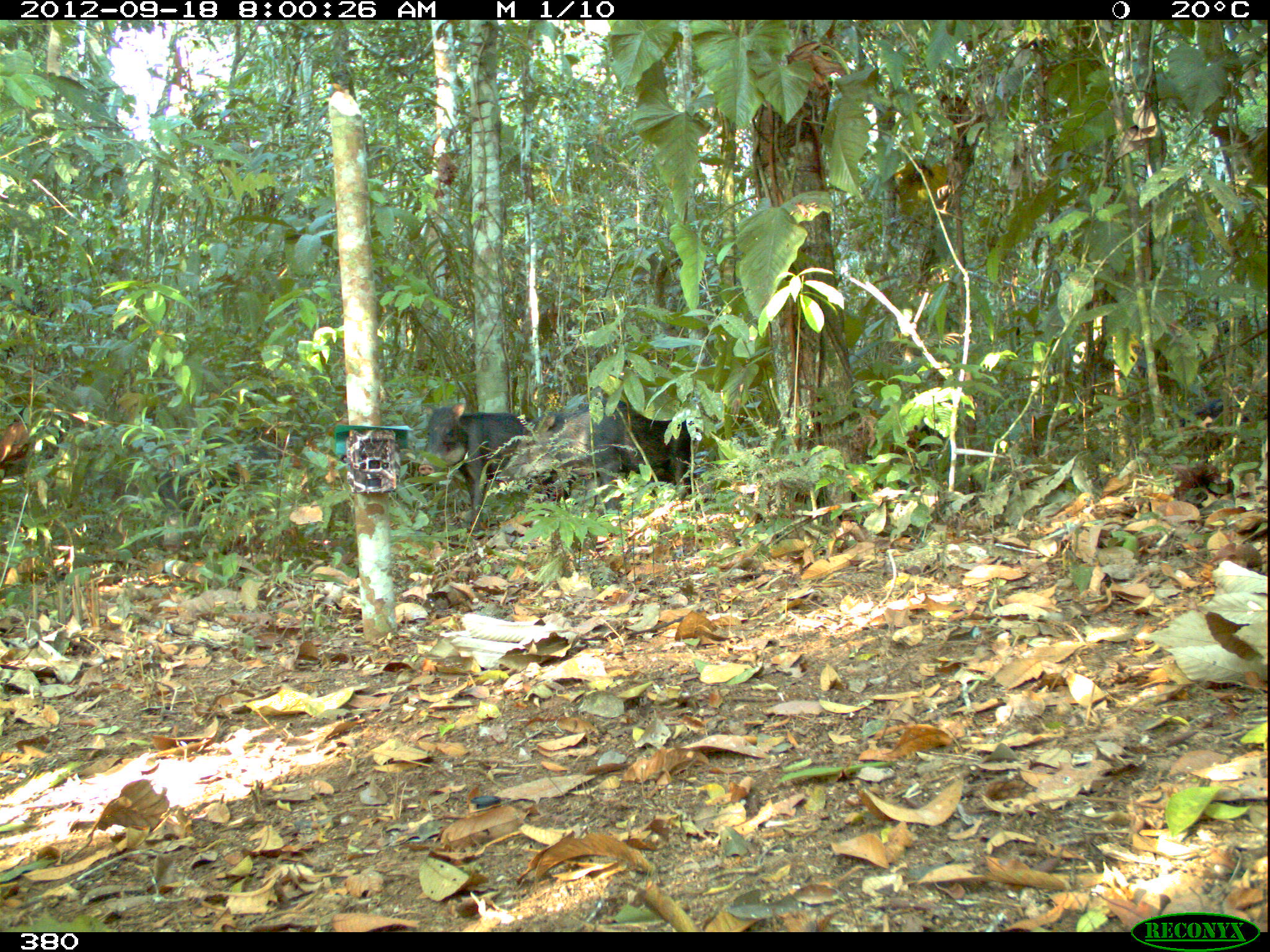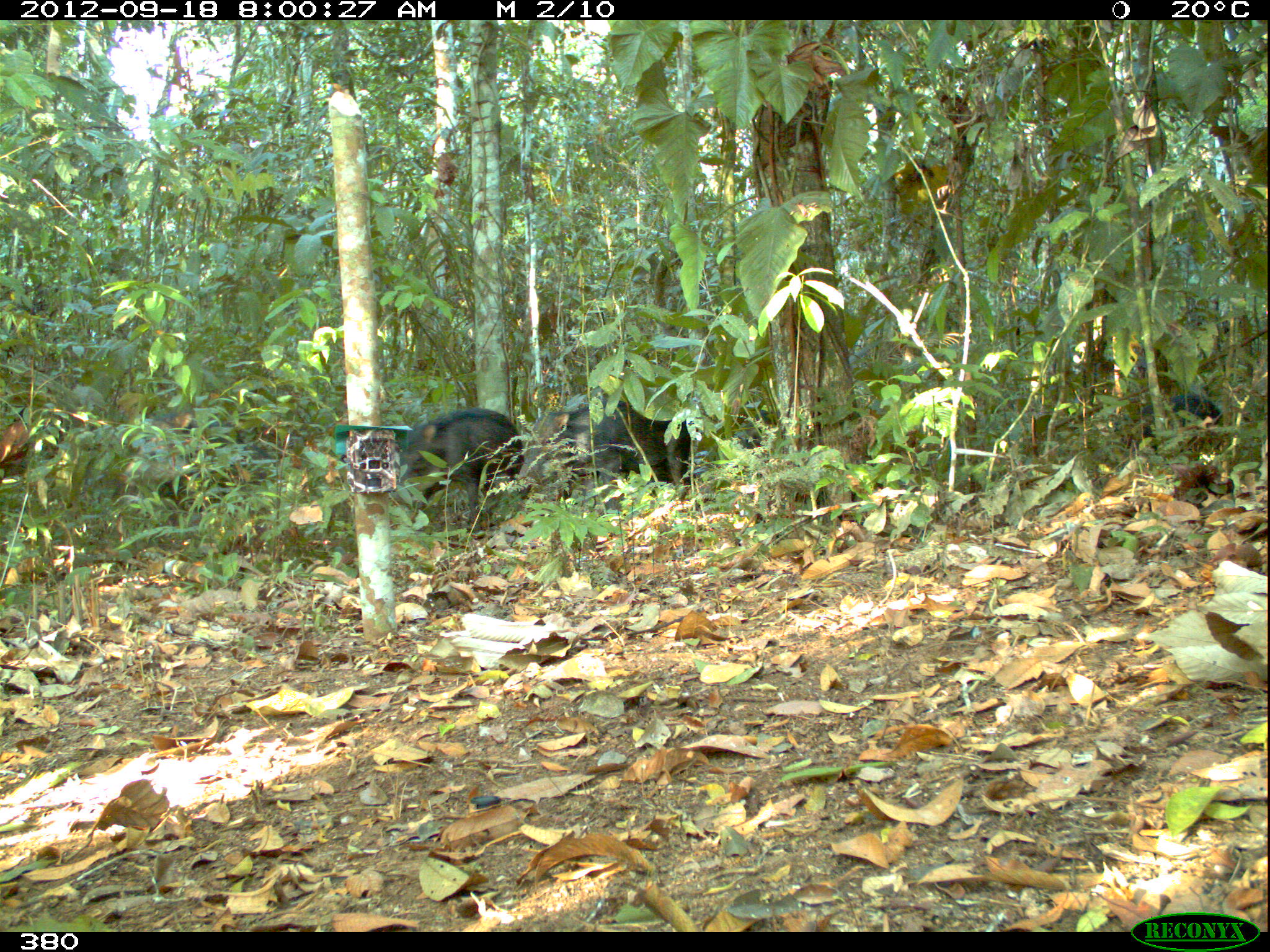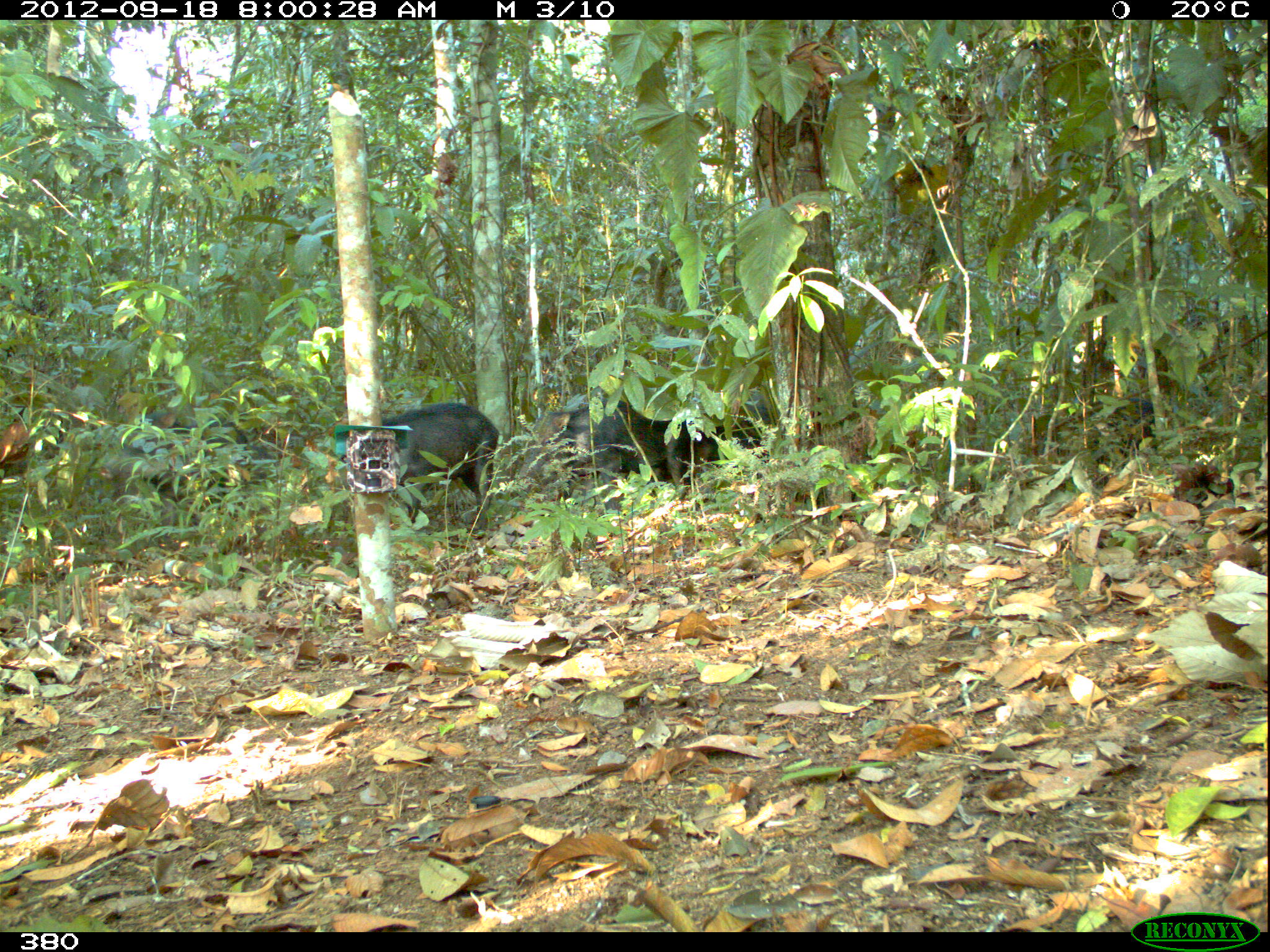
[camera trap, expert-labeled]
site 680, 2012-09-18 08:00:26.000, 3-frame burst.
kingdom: Animalia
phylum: Chordata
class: Mammalia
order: Artiodactyla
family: Tayassuidae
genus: Tayassu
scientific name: Tayassu pecari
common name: white-lipped peccary